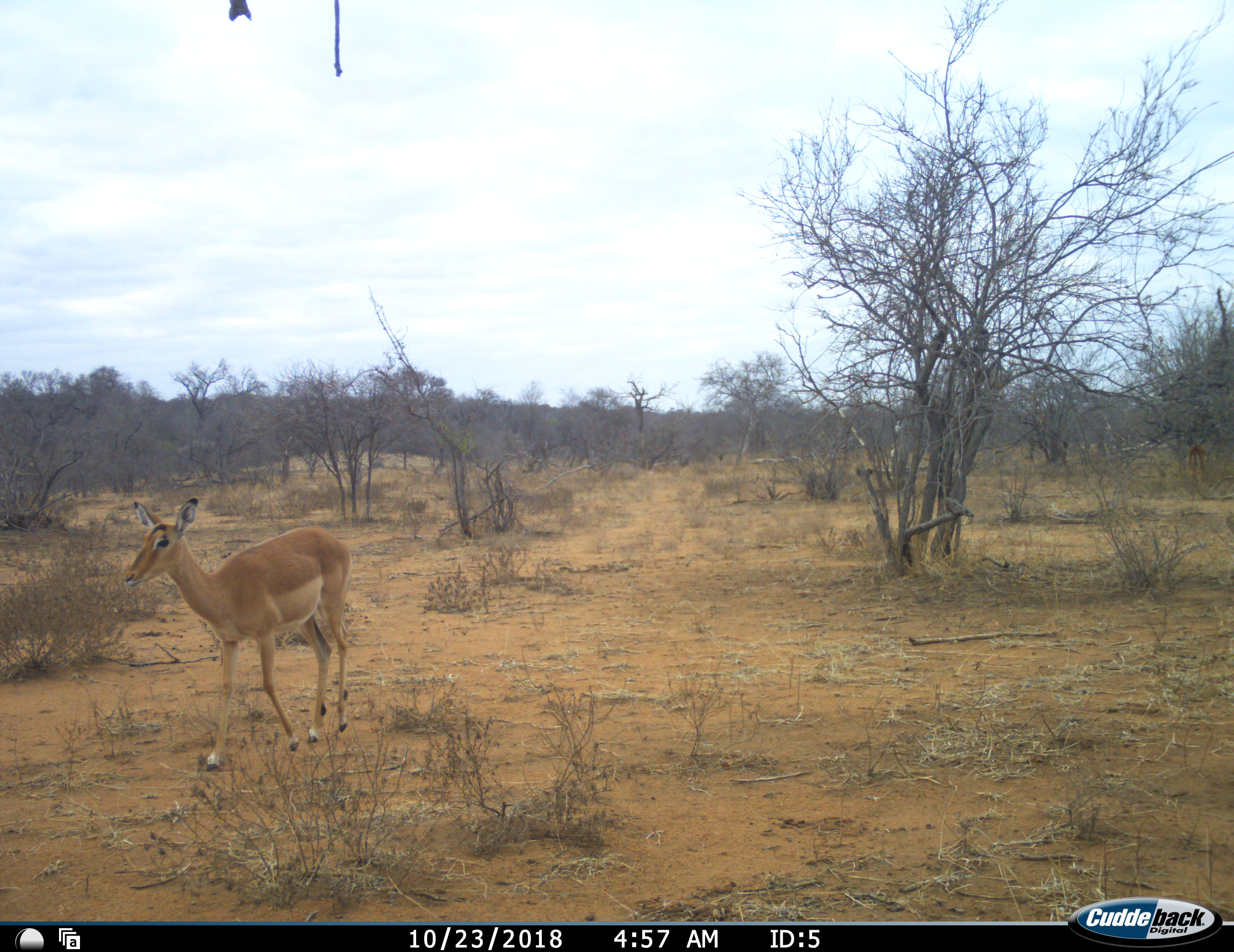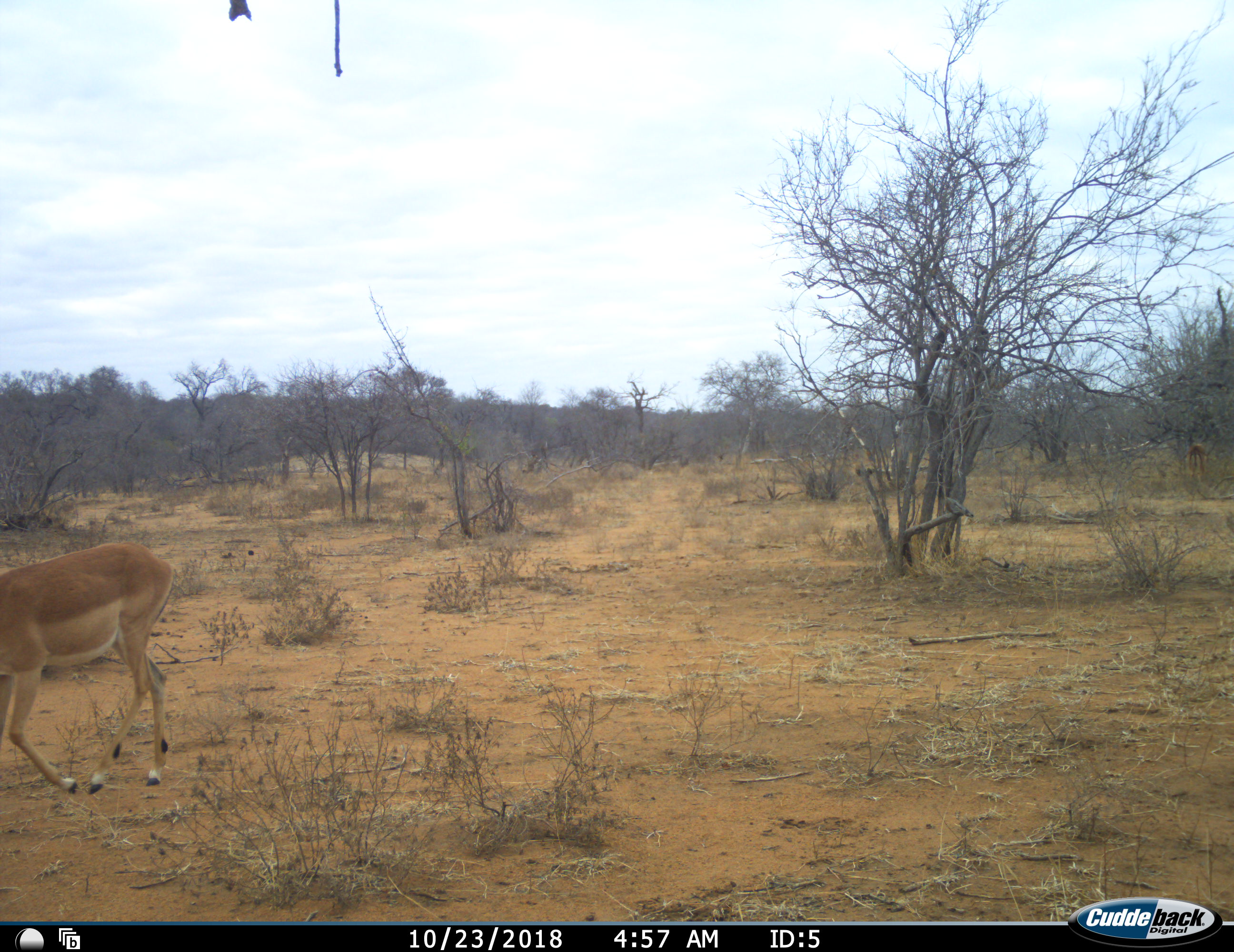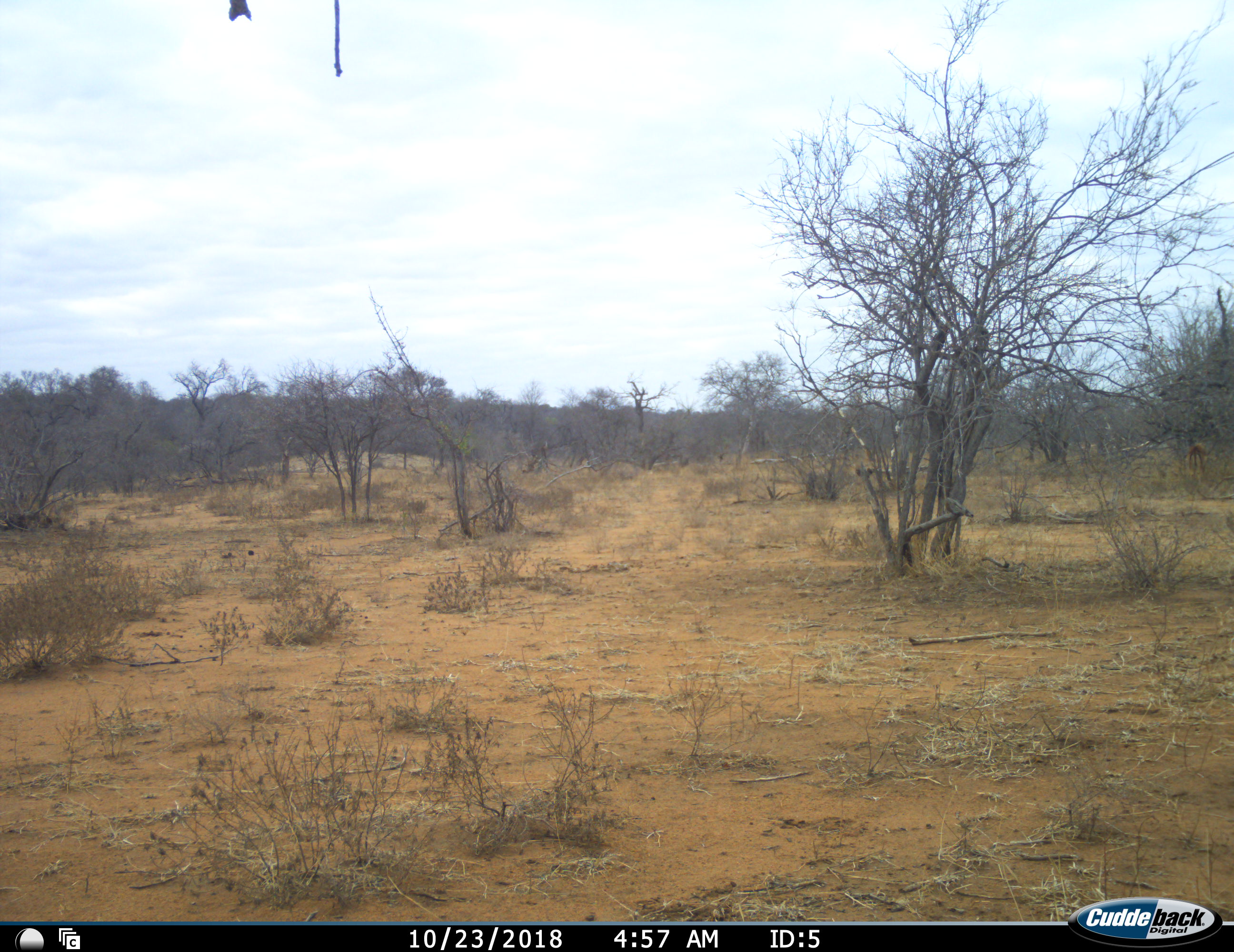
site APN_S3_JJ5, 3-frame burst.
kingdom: Animalia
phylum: Chordata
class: Mammalia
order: Artiodactyla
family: Bovidae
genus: Aepyceros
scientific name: Aepyceros melampus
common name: impala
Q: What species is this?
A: Impala (Aepyceros melampus).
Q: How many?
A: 1.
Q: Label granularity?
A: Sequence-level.